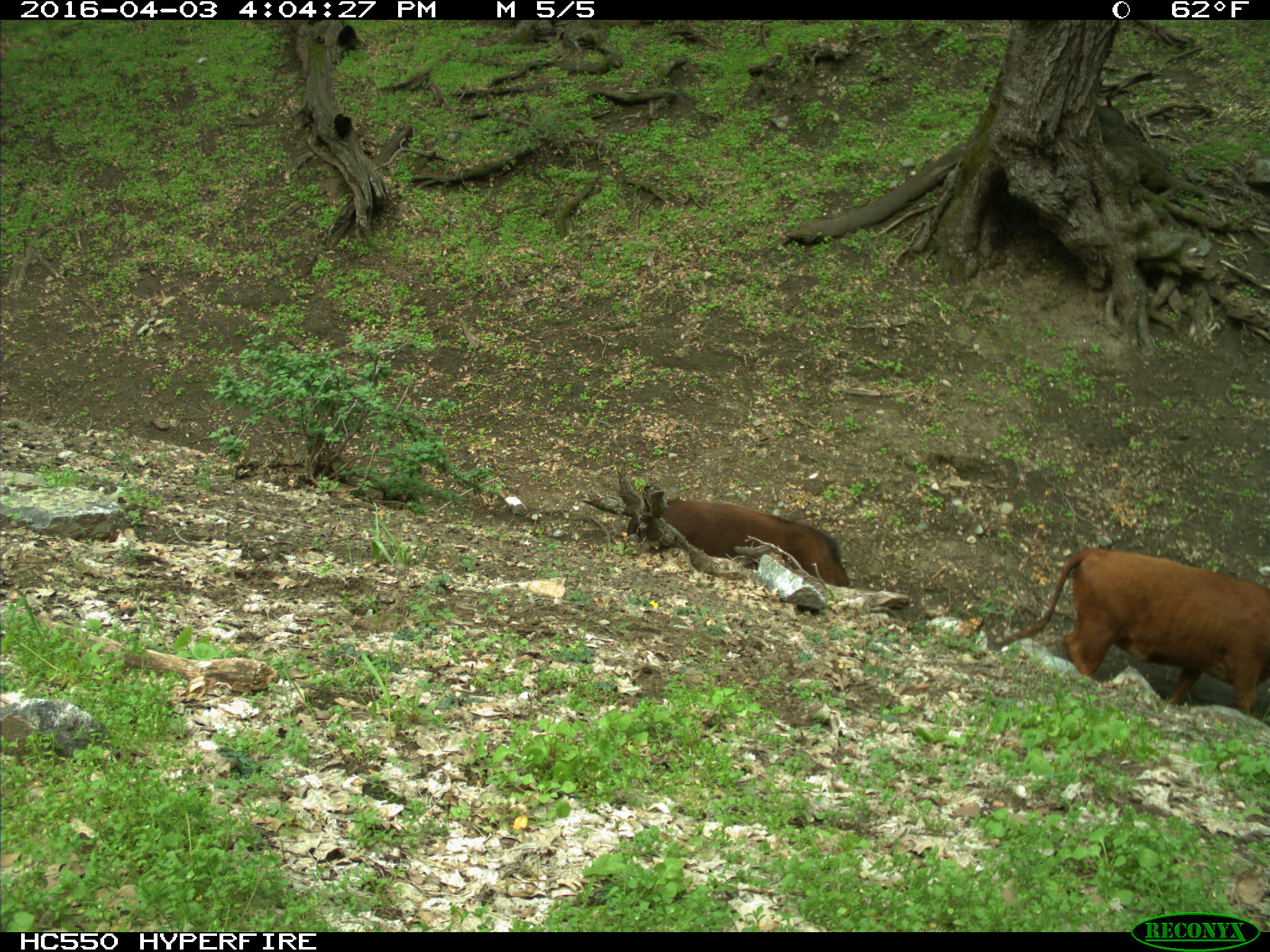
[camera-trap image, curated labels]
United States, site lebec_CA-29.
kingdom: Animalia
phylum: Chordata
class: Mammalia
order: Artiodactyla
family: Bovidae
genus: Bos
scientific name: Bos taurus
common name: domestic cow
Bos taurus (domestic cow).